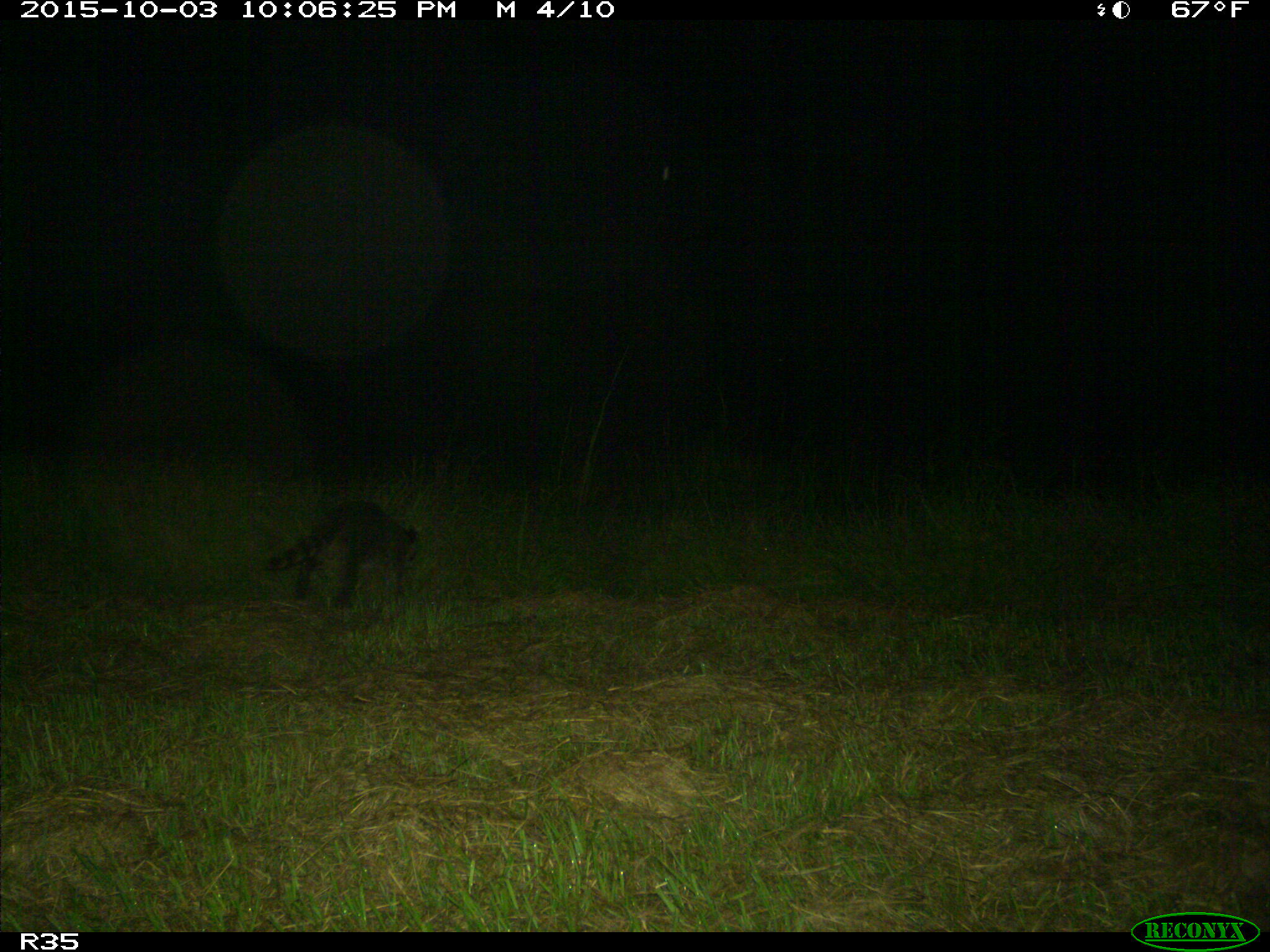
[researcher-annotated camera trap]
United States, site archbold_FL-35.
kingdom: Animalia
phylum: Chordata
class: Mammalia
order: Carnivora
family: Procyonidae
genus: Procyon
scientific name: Procyon lotor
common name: common raccoon